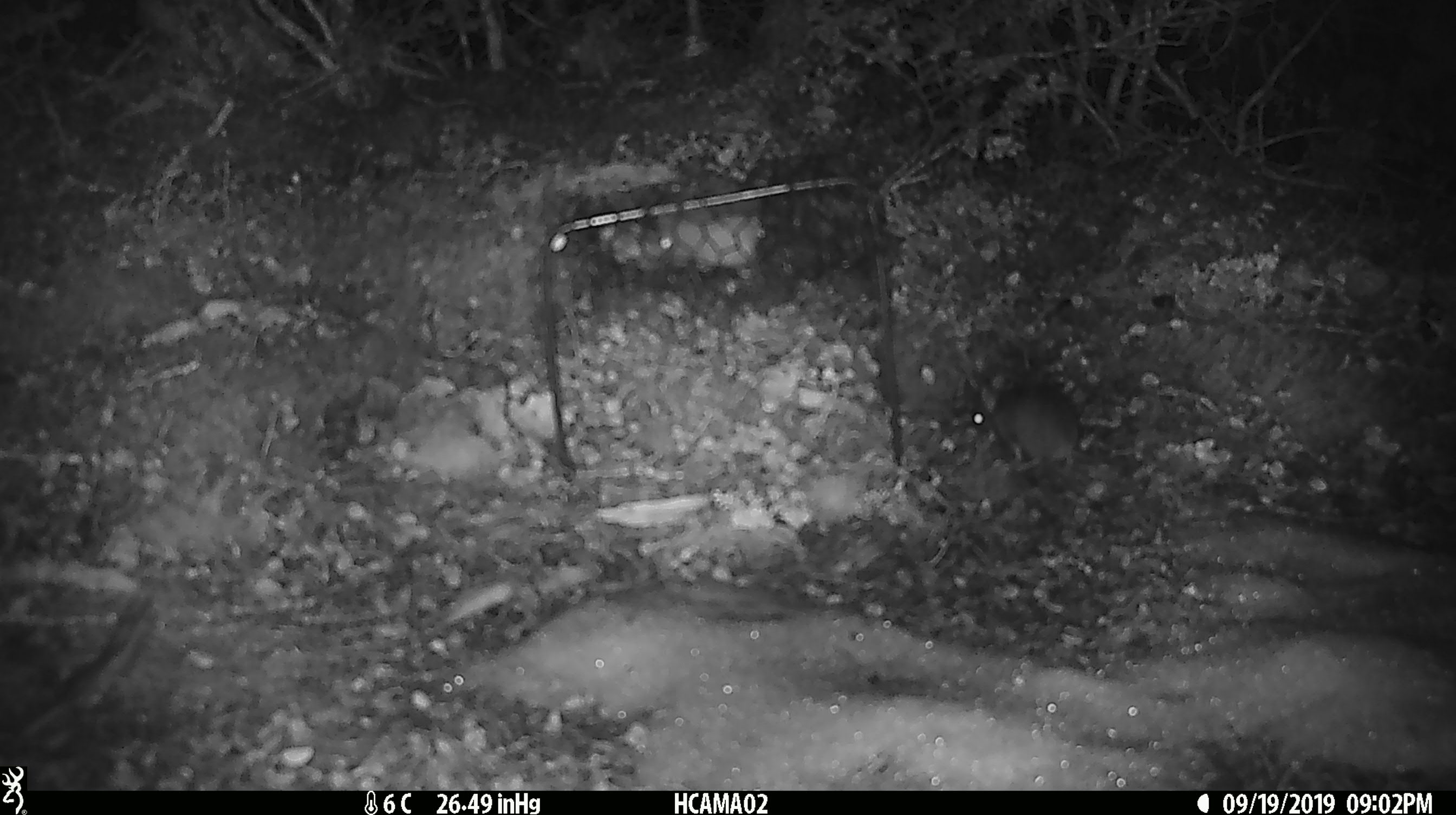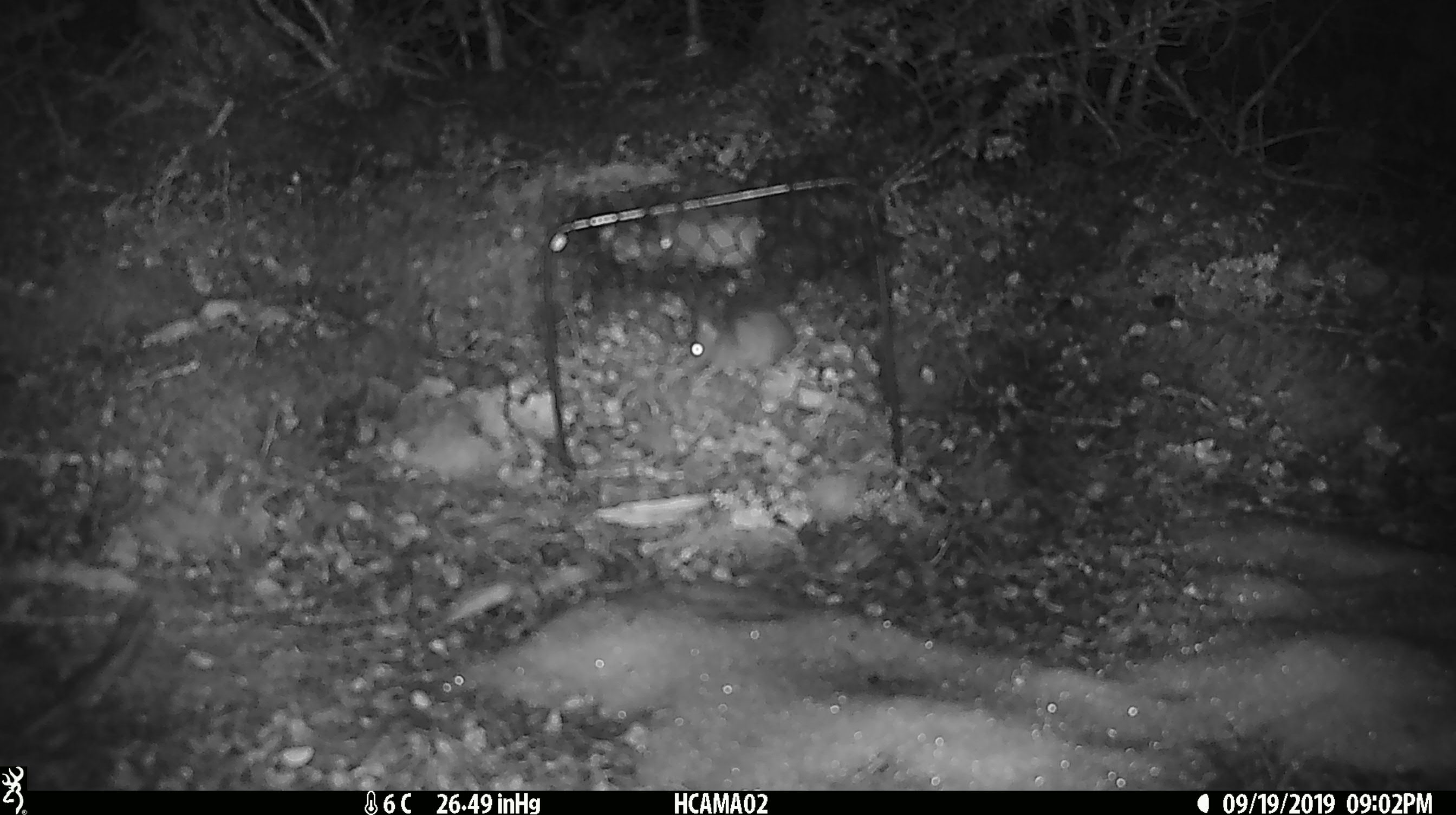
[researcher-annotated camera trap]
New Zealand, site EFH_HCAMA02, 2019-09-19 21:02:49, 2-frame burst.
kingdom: Animalia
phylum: Chordata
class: Mammalia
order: Rodentia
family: Muridae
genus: Mus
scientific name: Mus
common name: mouse